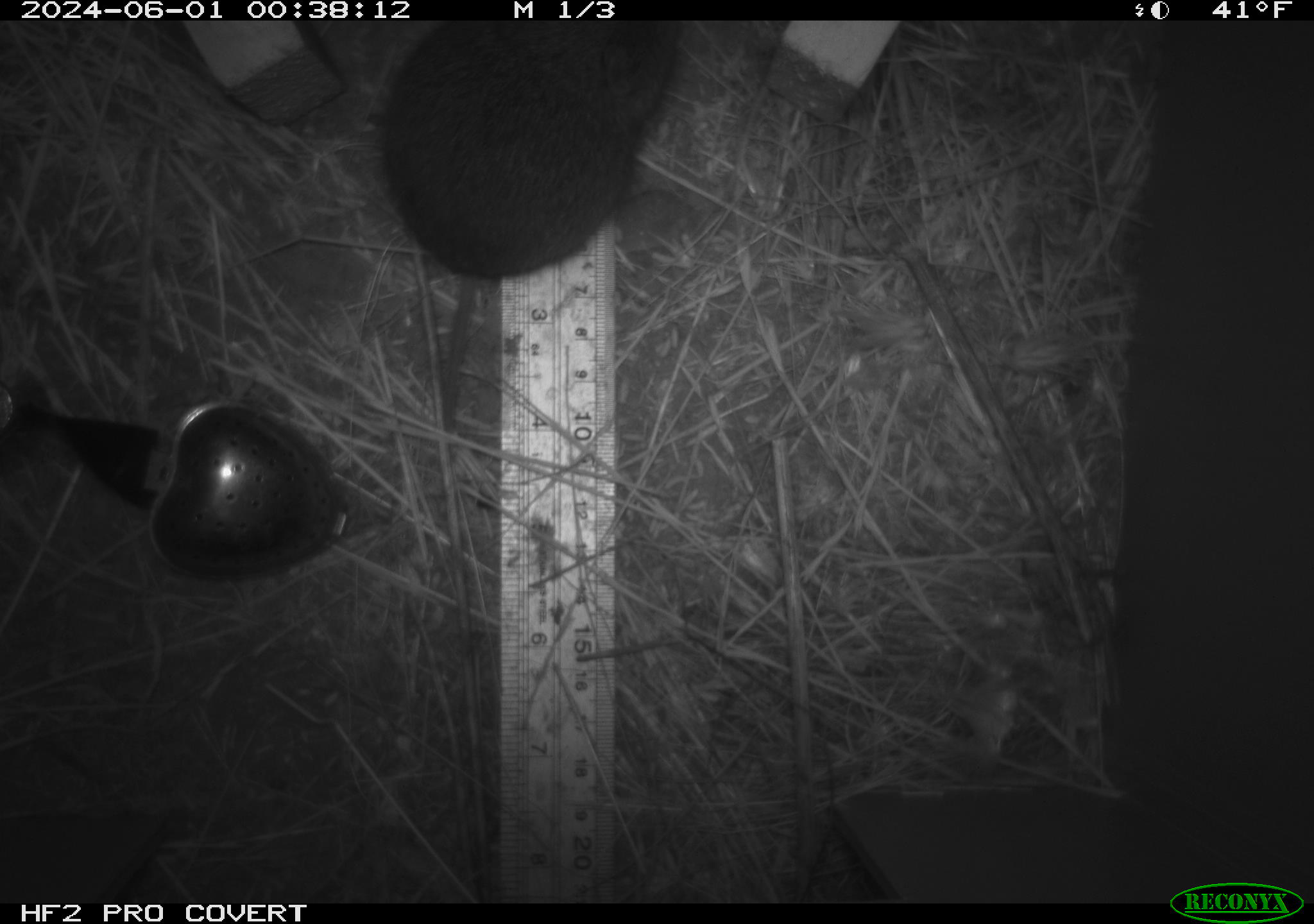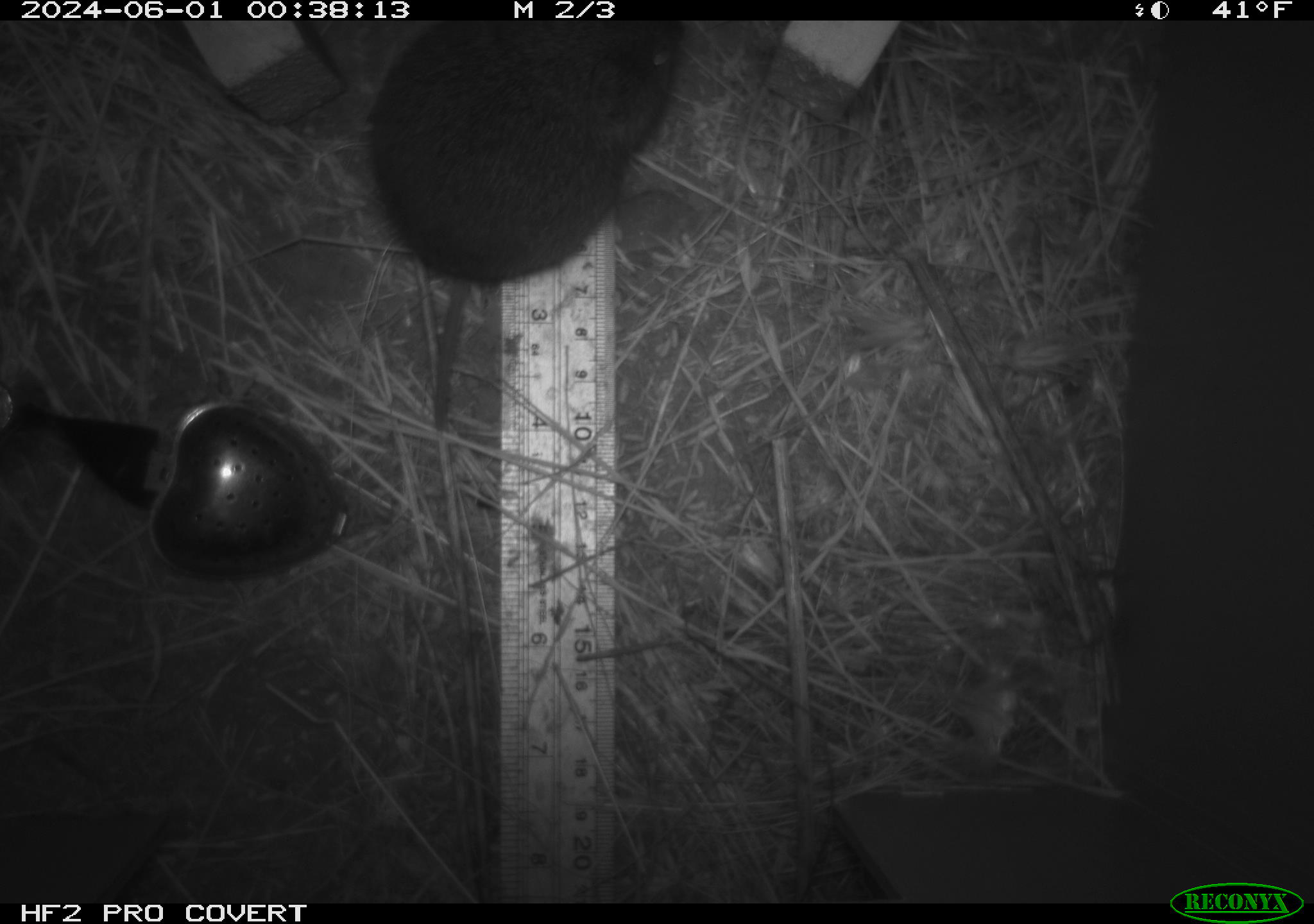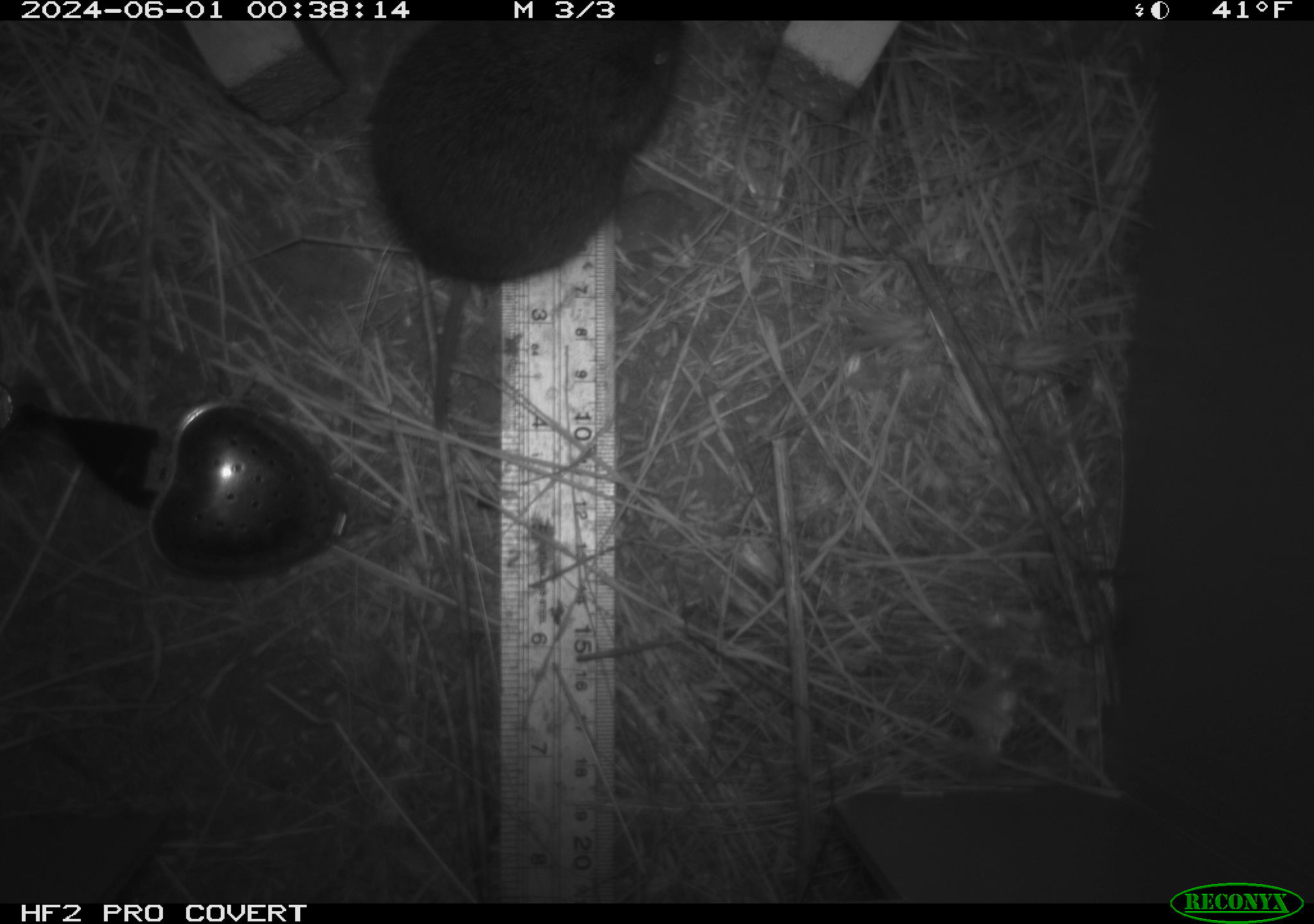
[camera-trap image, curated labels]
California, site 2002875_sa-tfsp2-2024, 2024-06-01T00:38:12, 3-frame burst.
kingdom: Animalia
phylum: Chordata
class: Mammalia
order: Rodentia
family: Cricetidae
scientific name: Arvicolinae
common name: voles, lemmings, and muskrats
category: arvicolinae subfamily